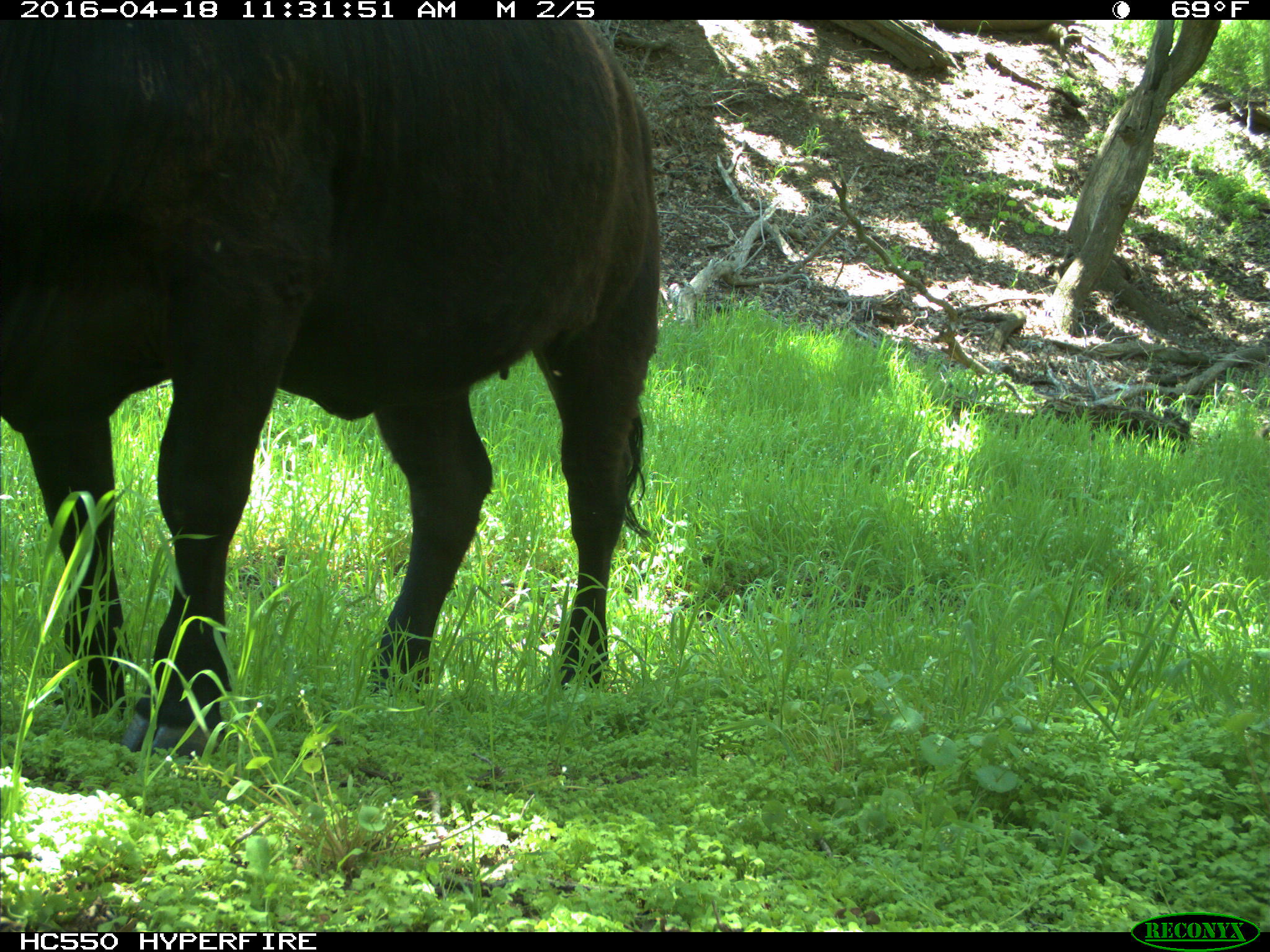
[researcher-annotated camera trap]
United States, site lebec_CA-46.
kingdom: Animalia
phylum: Chordata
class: Mammalia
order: Artiodactyla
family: Bovidae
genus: Bos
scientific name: Bos taurus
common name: domestic cow